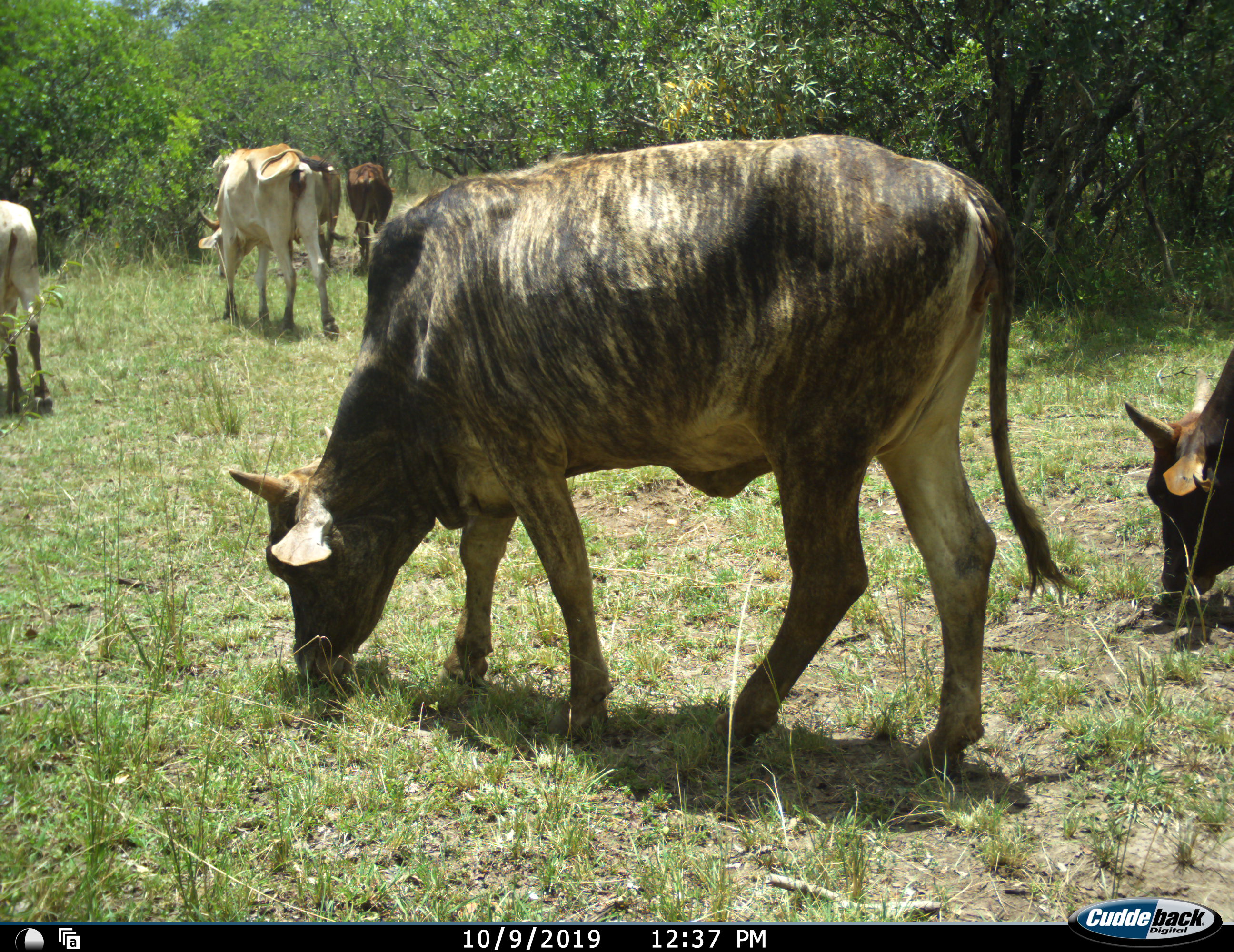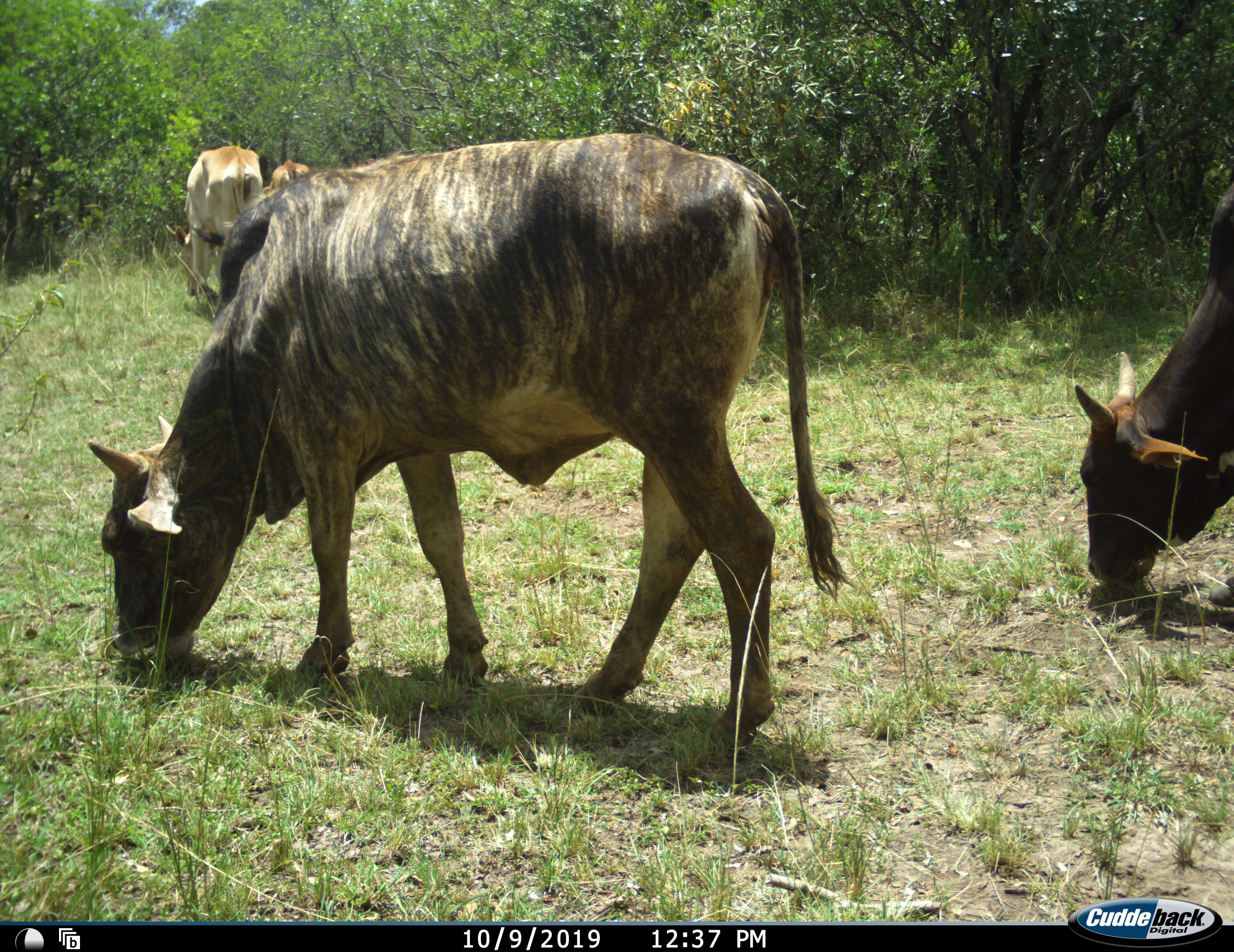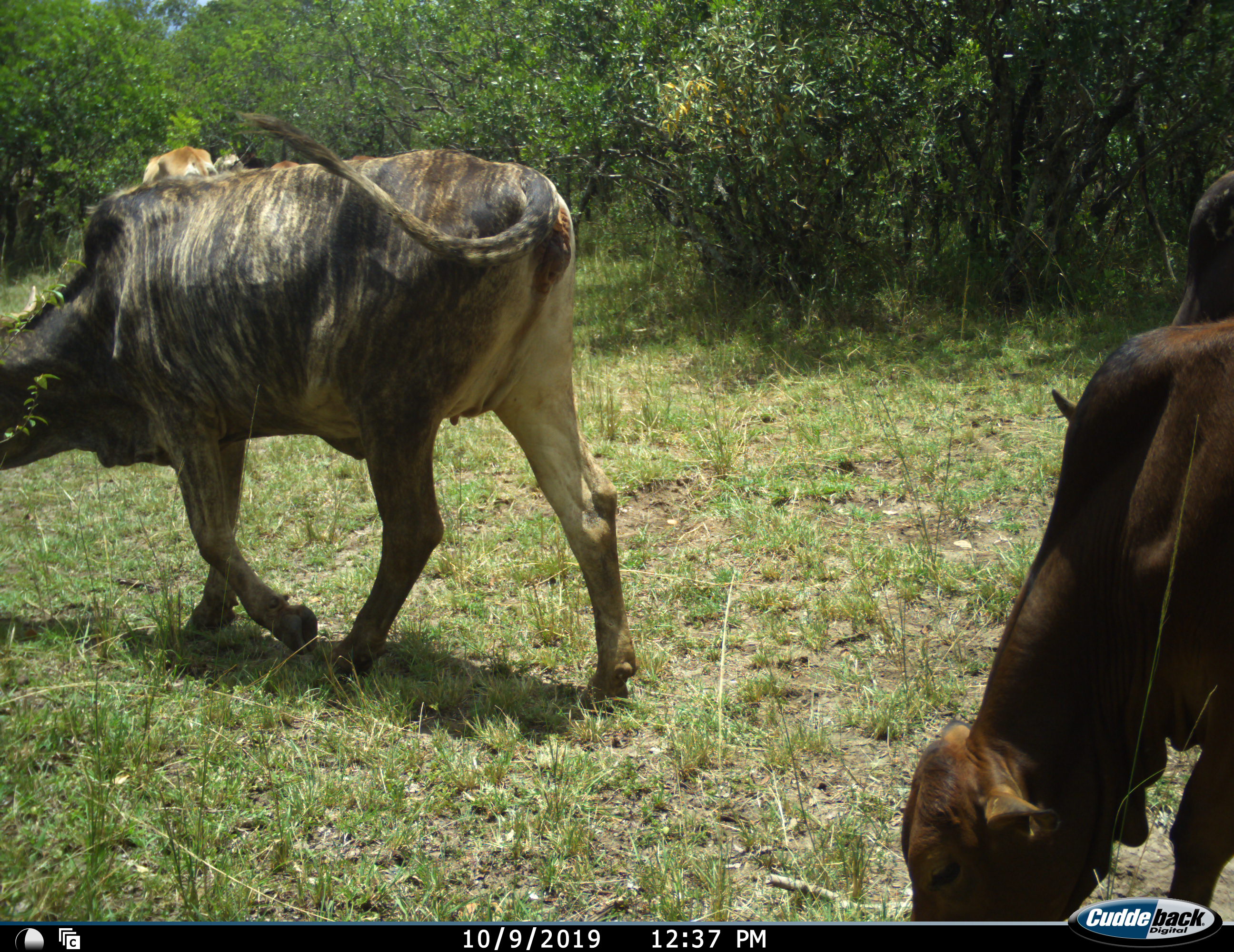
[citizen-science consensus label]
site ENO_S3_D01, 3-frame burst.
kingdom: Animalia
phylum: Chordata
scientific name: Vertebrata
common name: domestic animal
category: domesticanimal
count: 7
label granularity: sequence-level